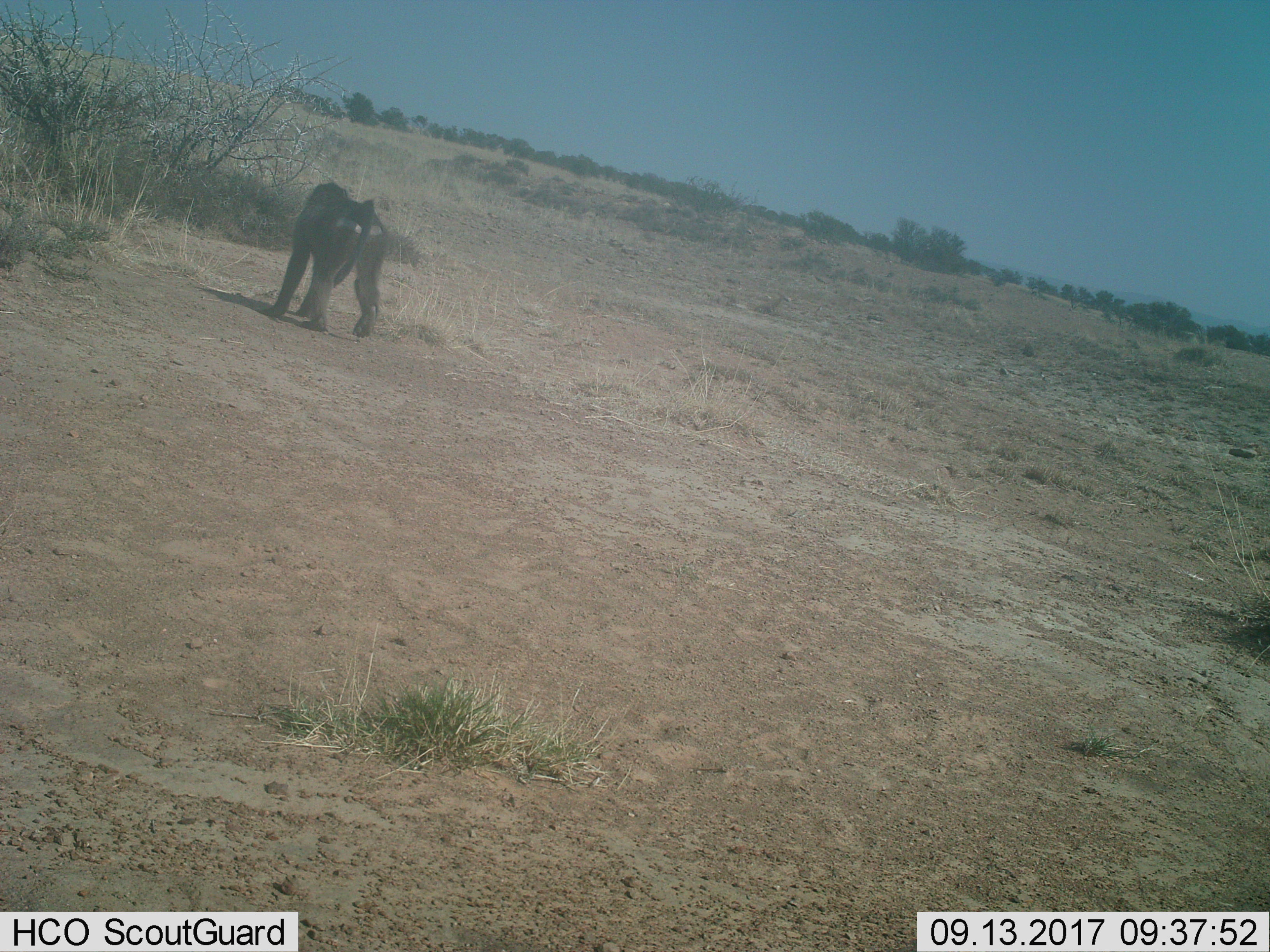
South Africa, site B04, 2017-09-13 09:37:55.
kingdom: Animalia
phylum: Chordata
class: Mammalia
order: Primates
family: Cercopithecidae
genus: Papio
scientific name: Papio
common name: baboon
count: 1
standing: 0%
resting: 0%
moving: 100%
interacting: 0%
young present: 0%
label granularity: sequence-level